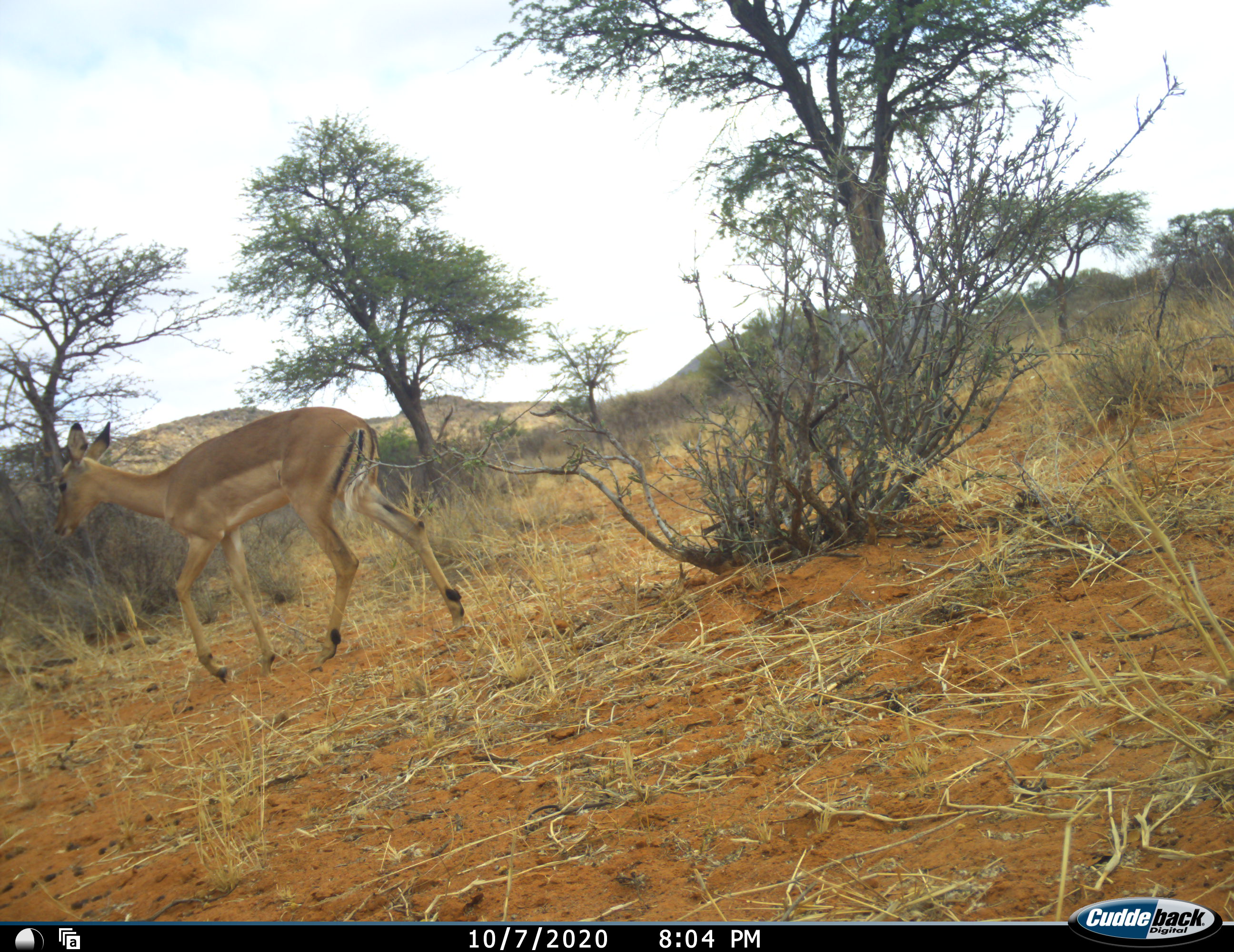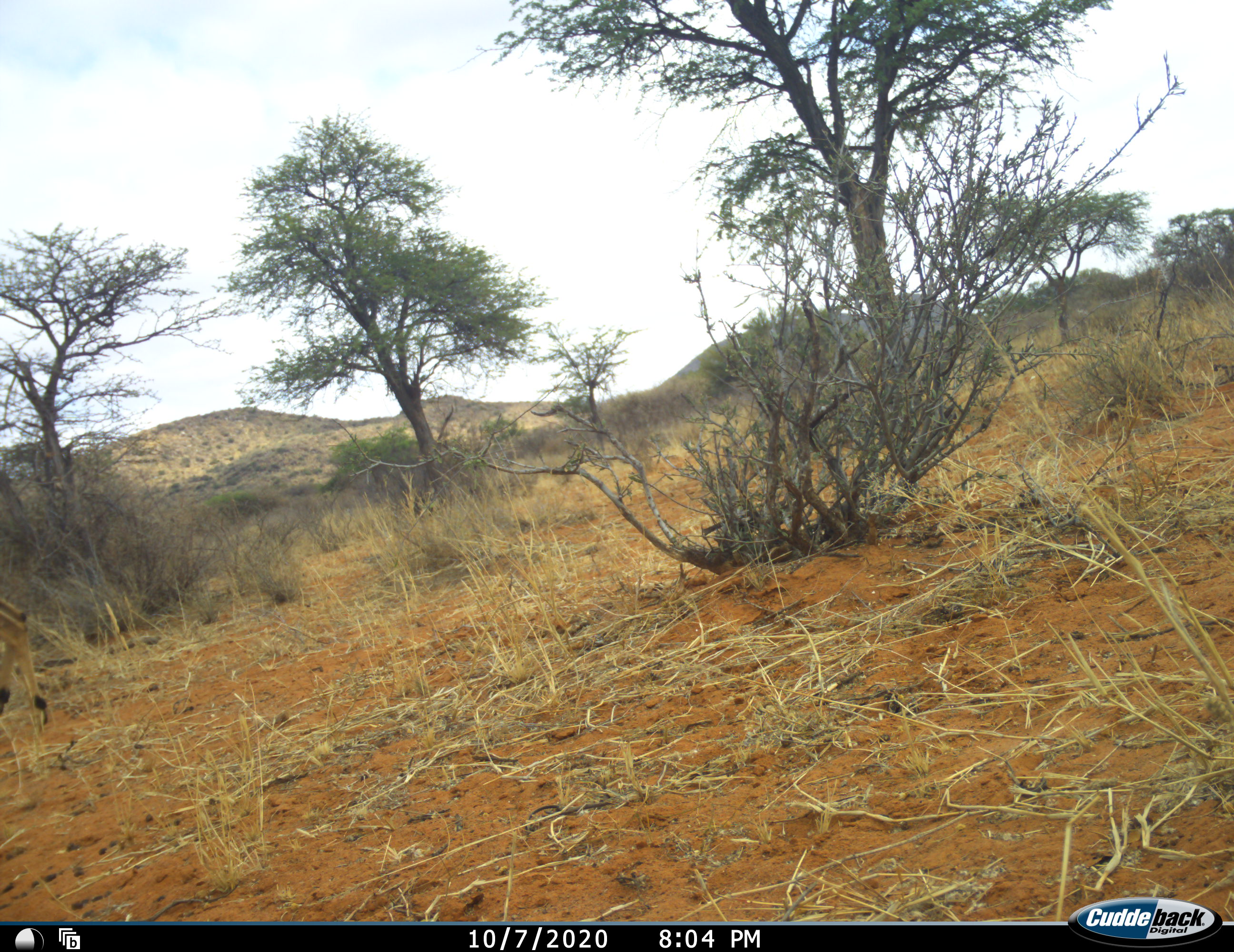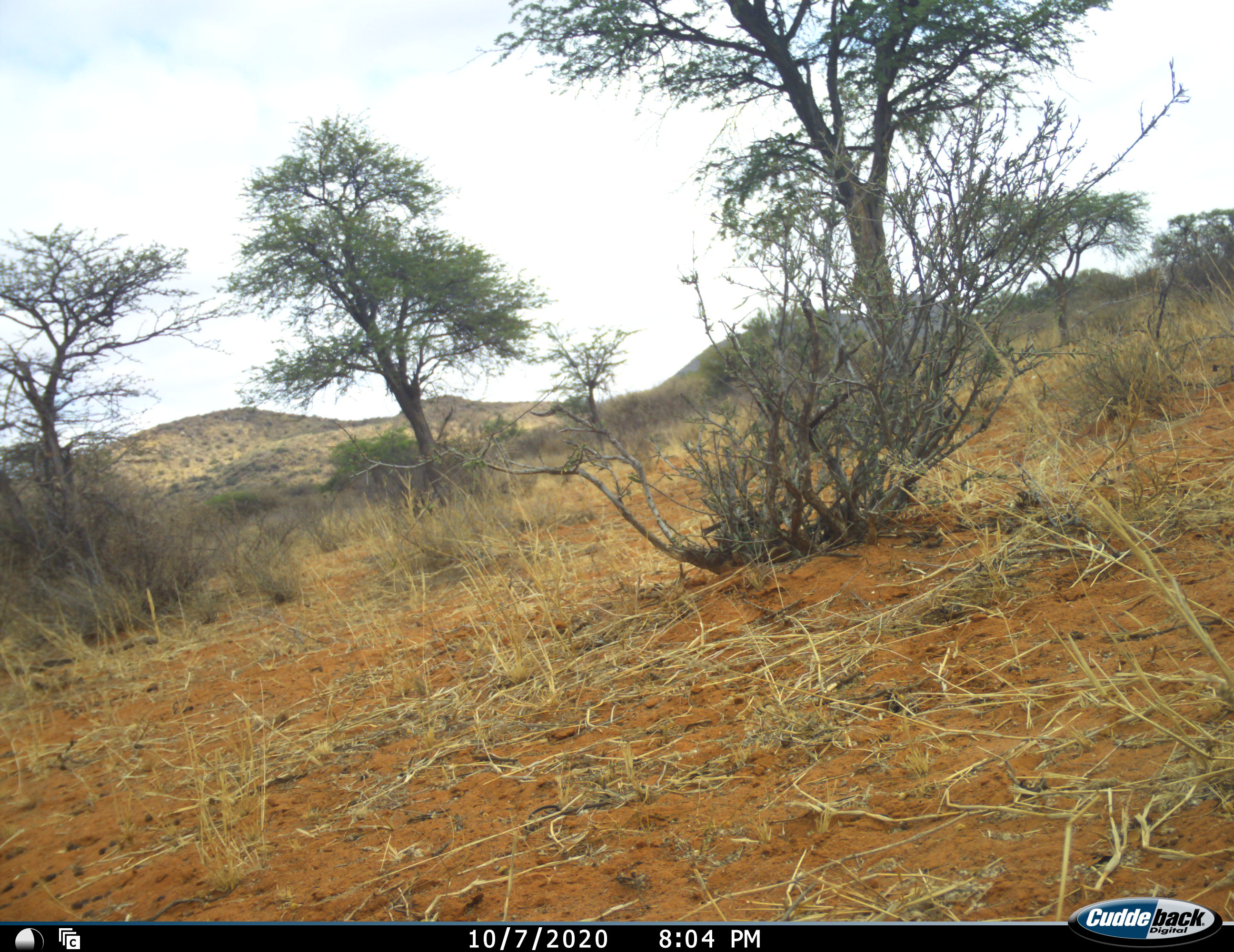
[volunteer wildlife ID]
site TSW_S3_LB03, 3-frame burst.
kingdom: Animalia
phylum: Chordata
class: Mammalia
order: Artiodactyla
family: Bovidae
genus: Aepyceros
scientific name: Aepyceros melampus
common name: impala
Impala (Aepyceros melampus), count 1. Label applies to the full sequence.